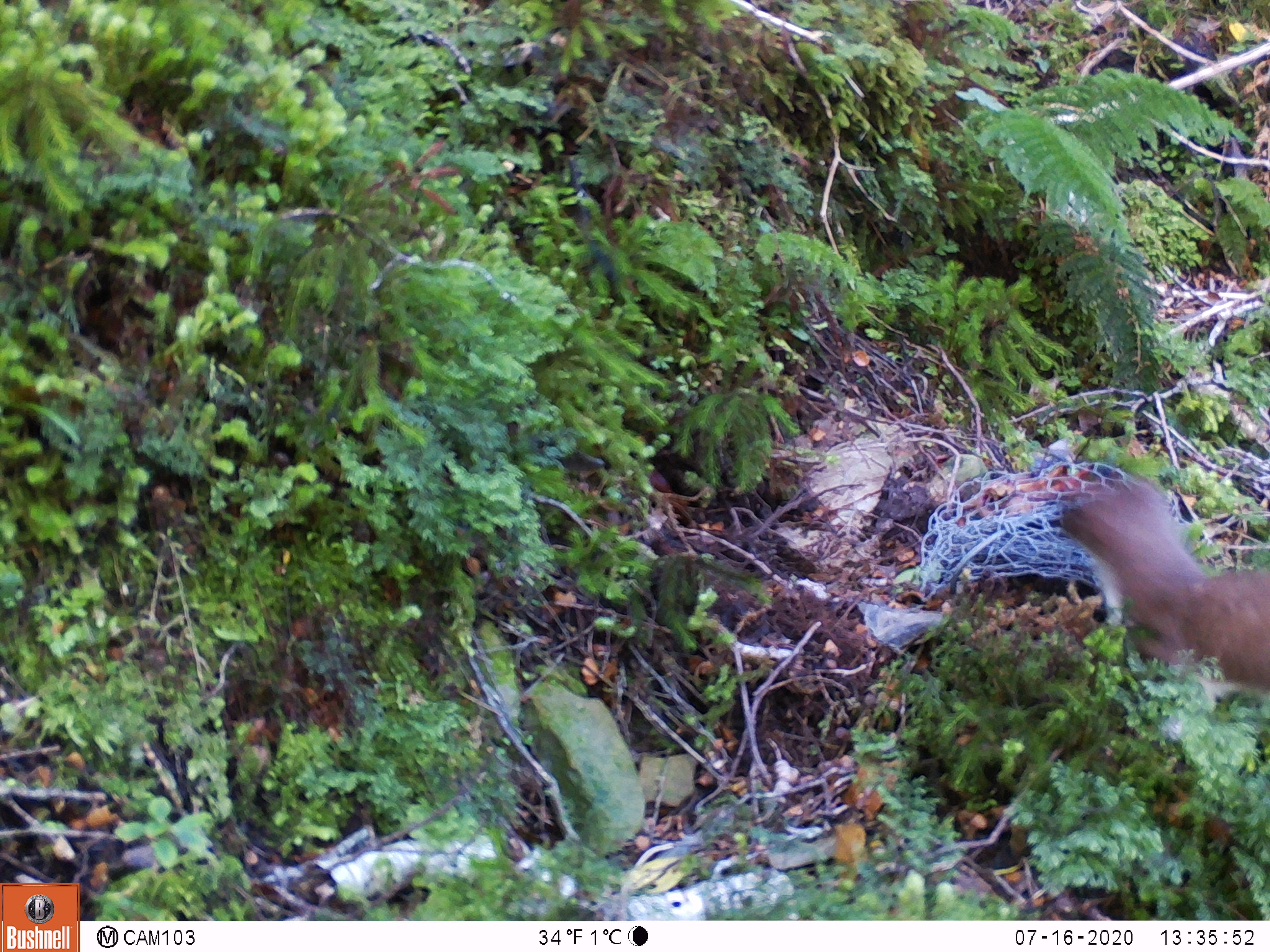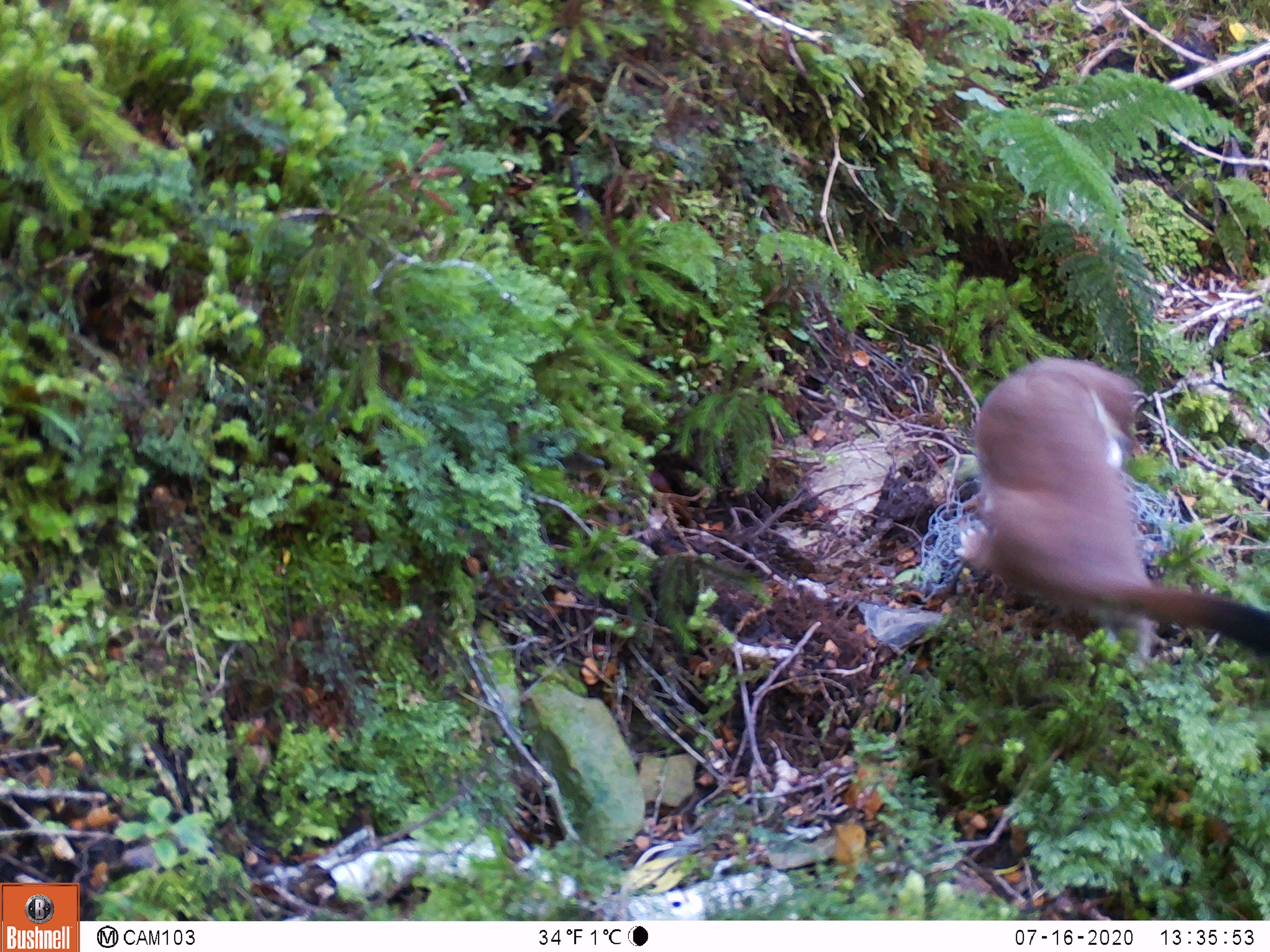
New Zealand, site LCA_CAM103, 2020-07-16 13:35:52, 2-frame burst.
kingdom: Animalia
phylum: Chordata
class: Mammalia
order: Carnivora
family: Mustelidae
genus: Mustela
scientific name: Mustela erminea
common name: stoat